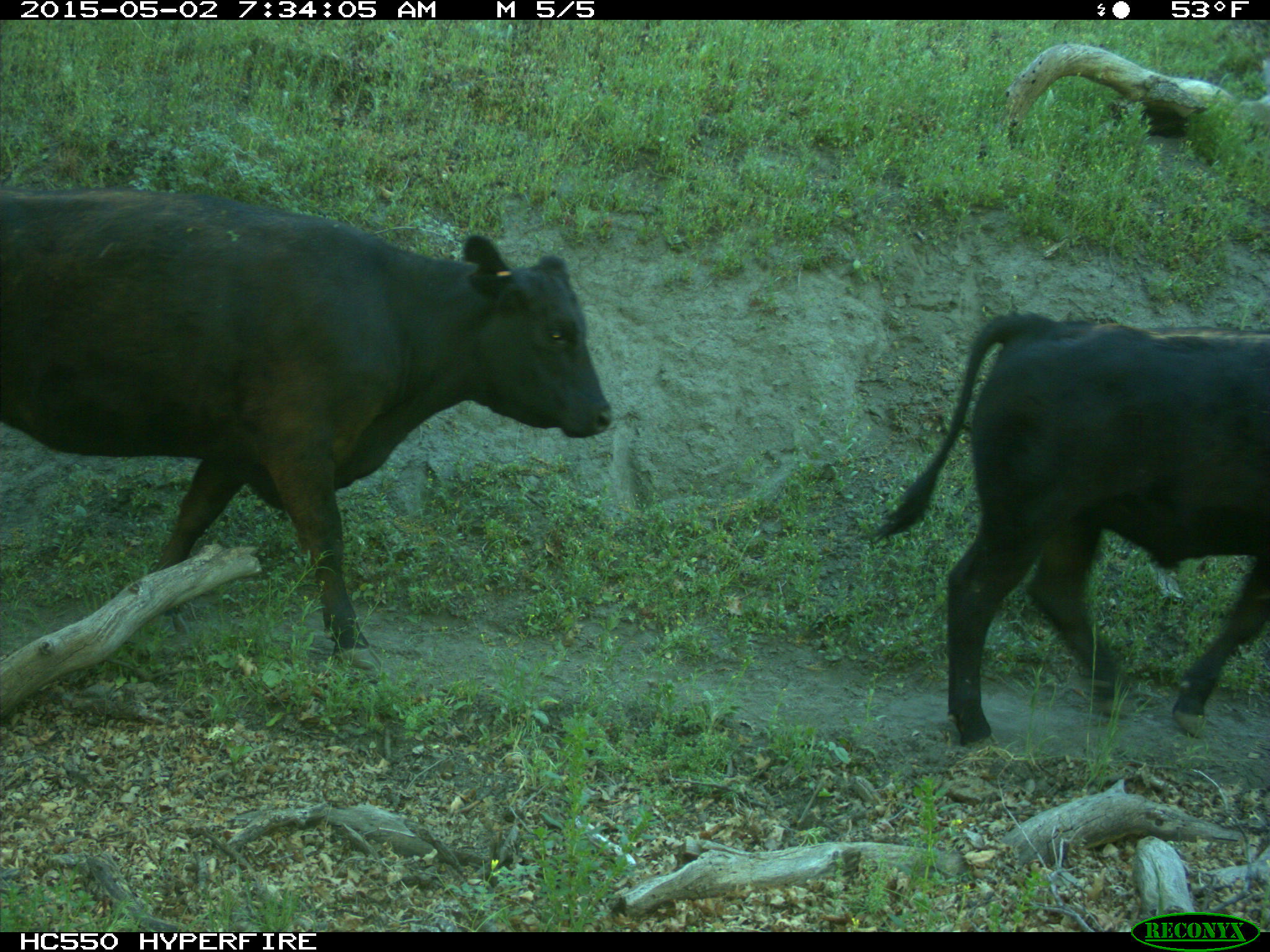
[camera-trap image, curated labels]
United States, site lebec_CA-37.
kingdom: Animalia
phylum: Chordata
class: Mammalia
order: Artiodactyla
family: Bovidae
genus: Bos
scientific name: Bos taurus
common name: domestic cow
Bos taurus (domestic cow).